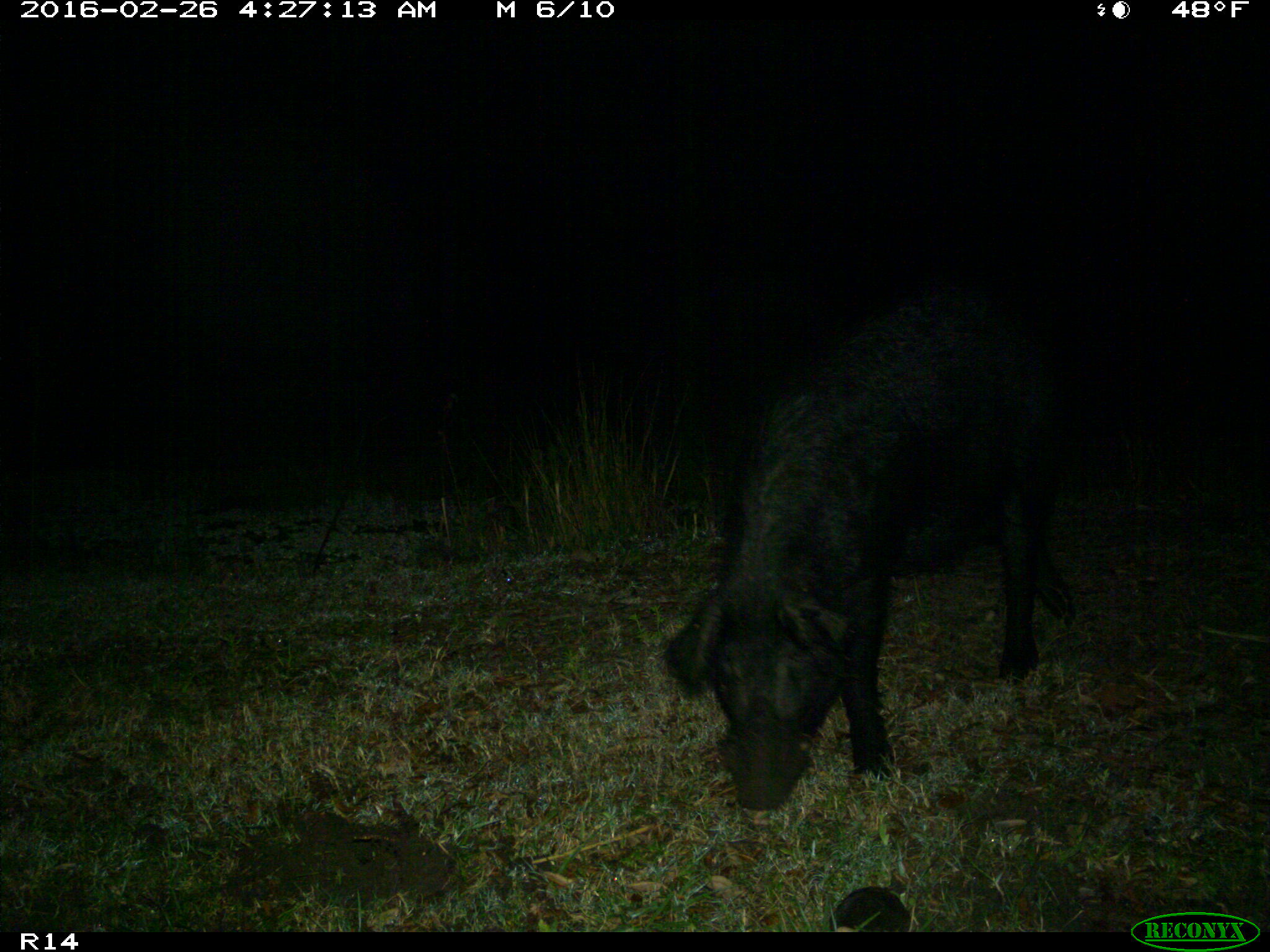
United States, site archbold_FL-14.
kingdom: Animalia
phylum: Chordata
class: Mammalia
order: Artiodactyla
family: Suidae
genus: Sus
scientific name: Sus scrofa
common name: wild boar